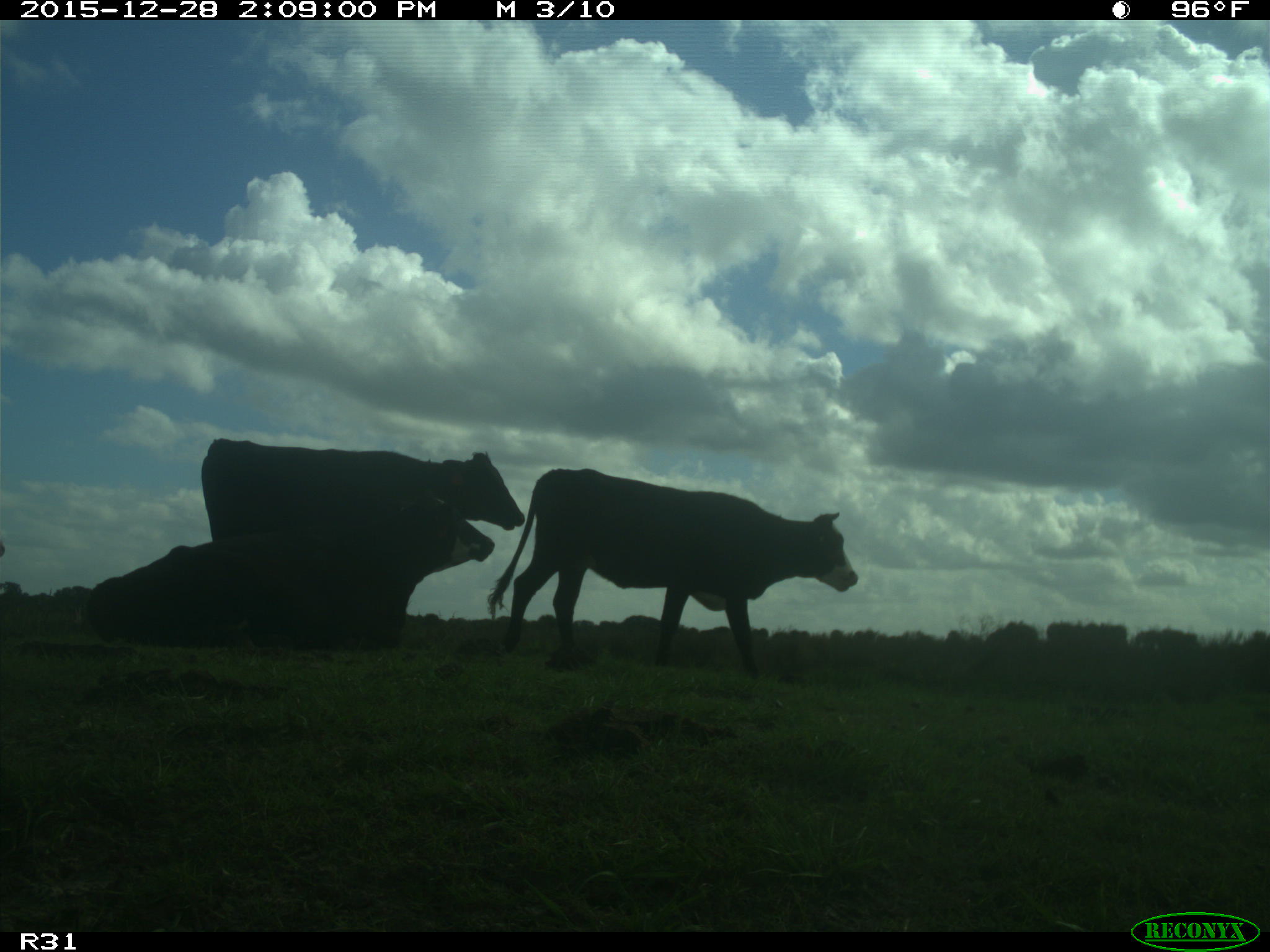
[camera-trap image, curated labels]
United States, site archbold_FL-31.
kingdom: Animalia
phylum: Chordata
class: Mammalia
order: Artiodactyla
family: Bovidae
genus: Bos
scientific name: Bos taurus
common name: domestic cow